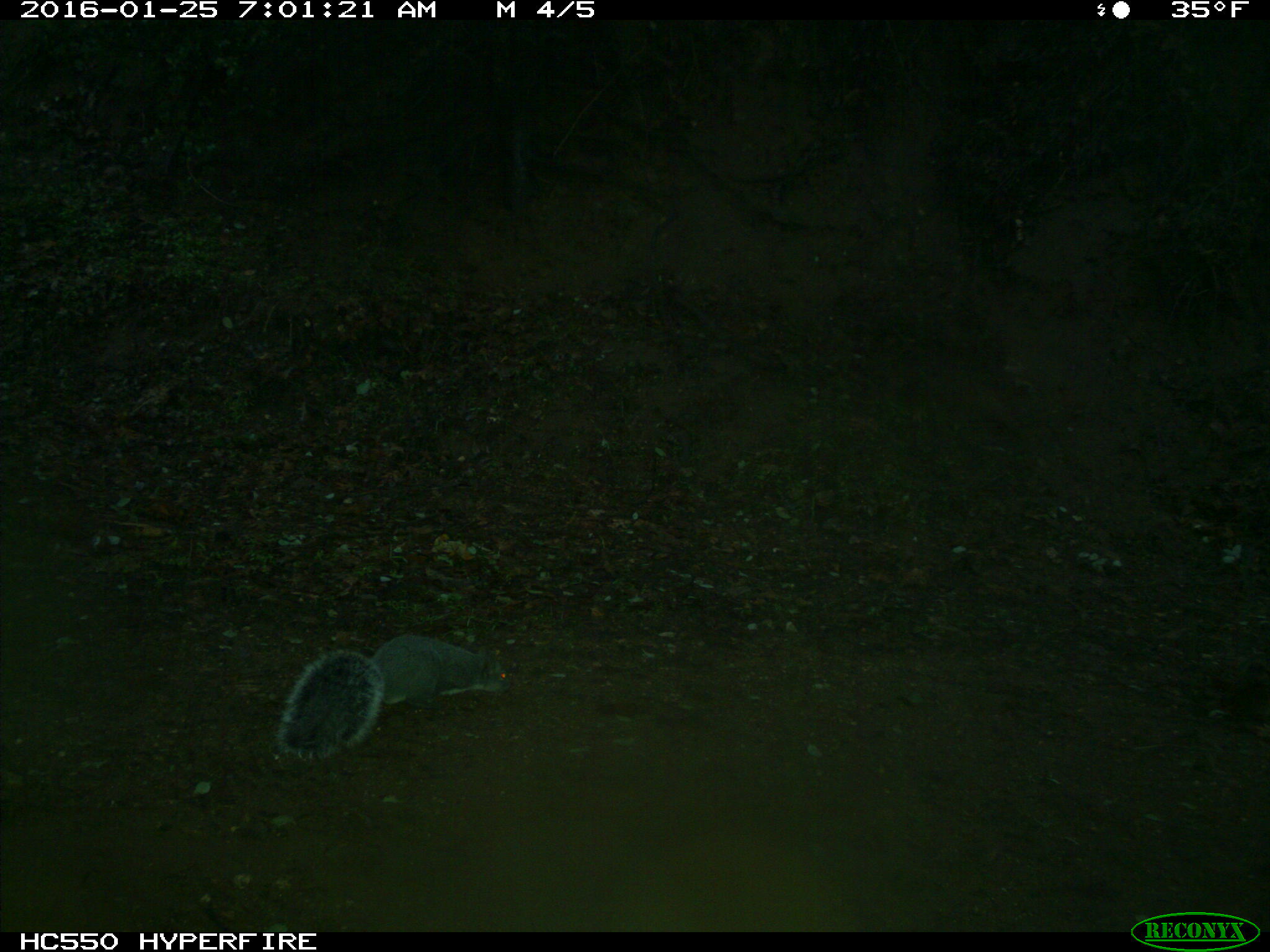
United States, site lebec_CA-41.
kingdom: Animalia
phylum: Chordata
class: Mammalia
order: Rodentia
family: Sciuridae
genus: Sciurus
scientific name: Sciurus carolinensis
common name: eastern gray squirrel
Sciurus carolinensis (eastern gray squirrel).